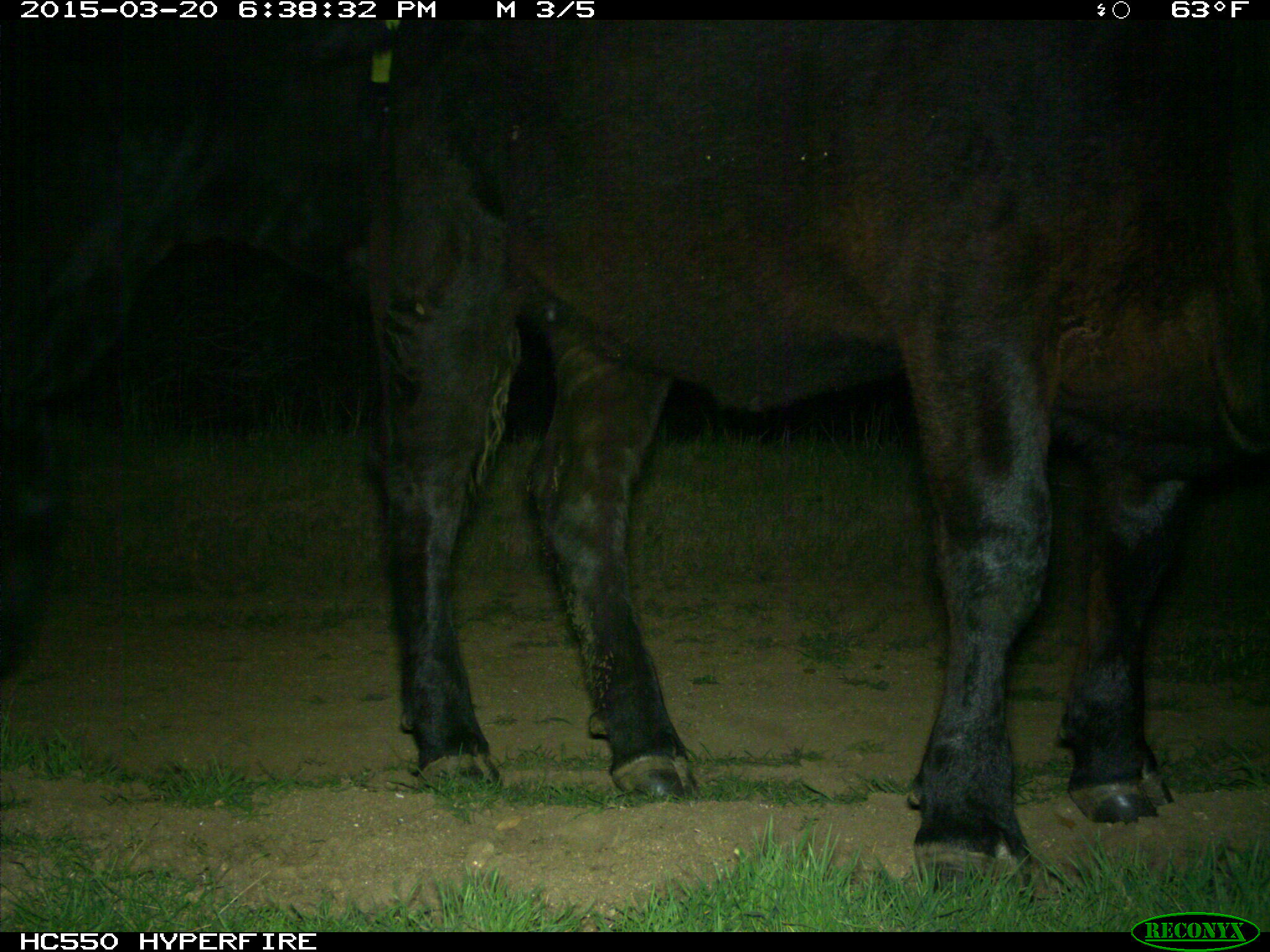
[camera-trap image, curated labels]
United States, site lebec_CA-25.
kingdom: Animalia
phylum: Chordata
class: Mammalia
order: Artiodactyla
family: Bovidae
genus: Bos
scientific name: Bos taurus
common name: domestic cow